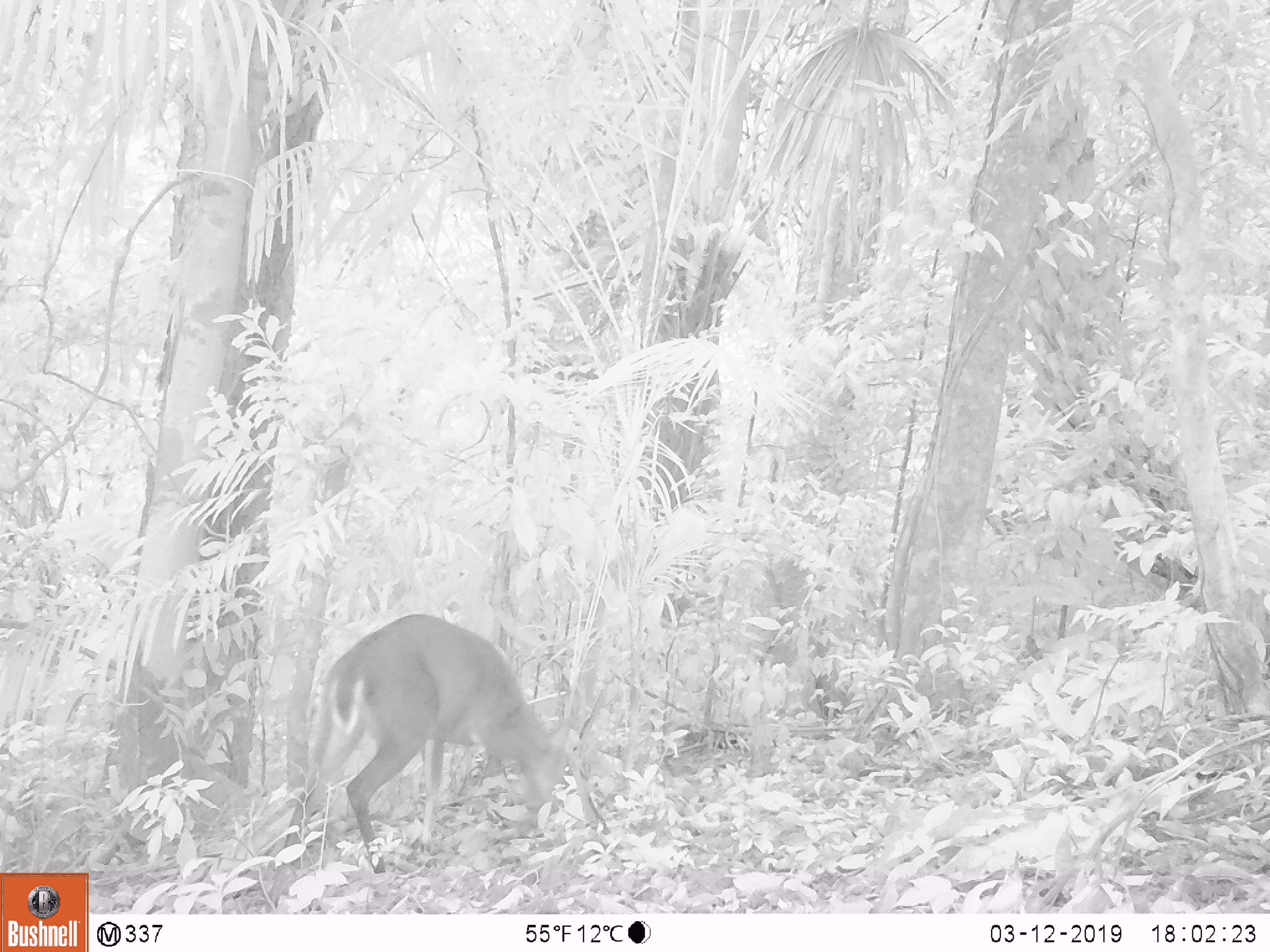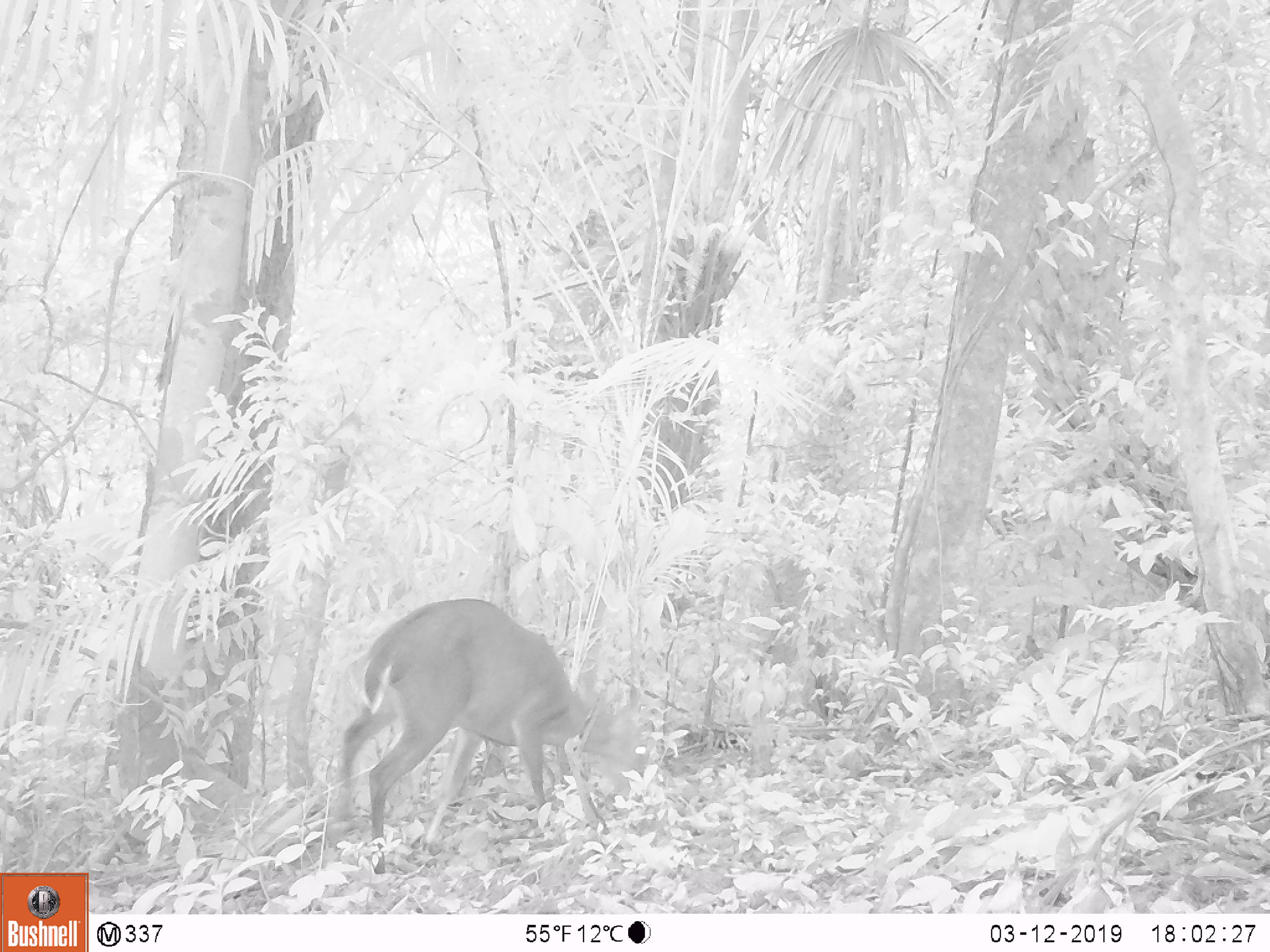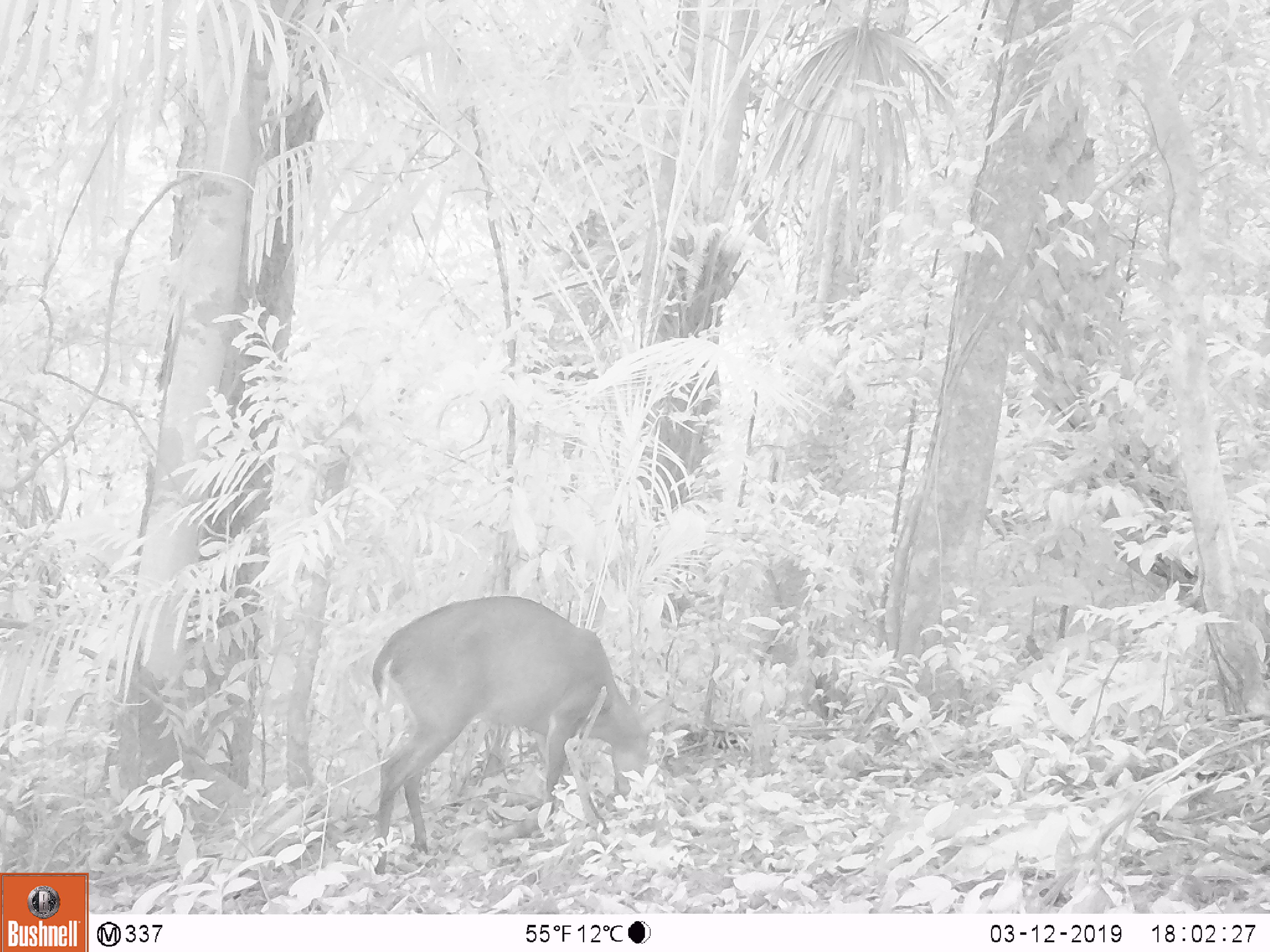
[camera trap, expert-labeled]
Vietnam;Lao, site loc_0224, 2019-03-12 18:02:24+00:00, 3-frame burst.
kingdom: Animalia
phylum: Chordata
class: Mammalia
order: Artiodactyla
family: Cervidae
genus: Muntiacus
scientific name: Muntiacus vuquangensis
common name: large-antlered muntjac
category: large antlered muntjac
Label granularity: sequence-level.